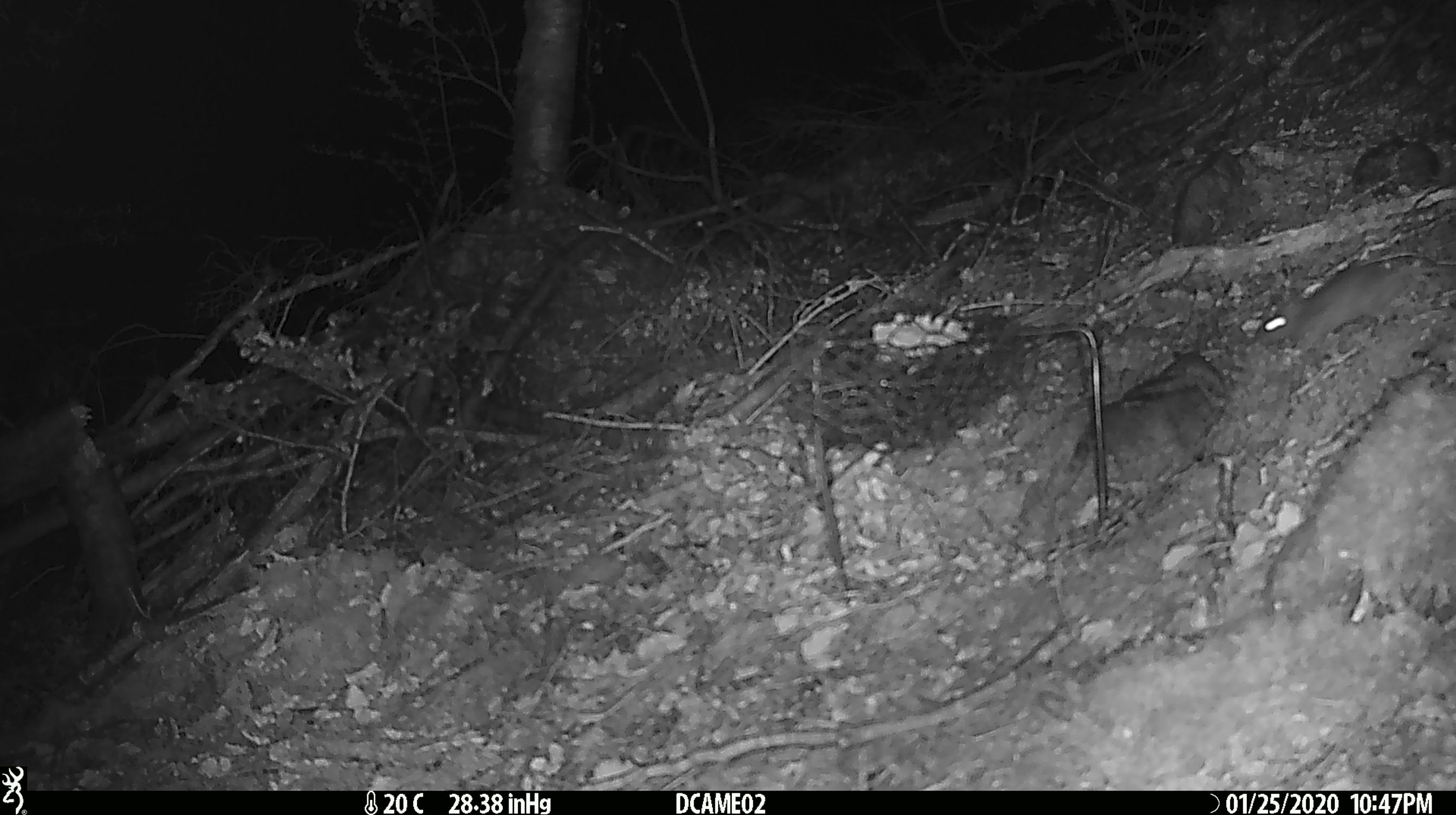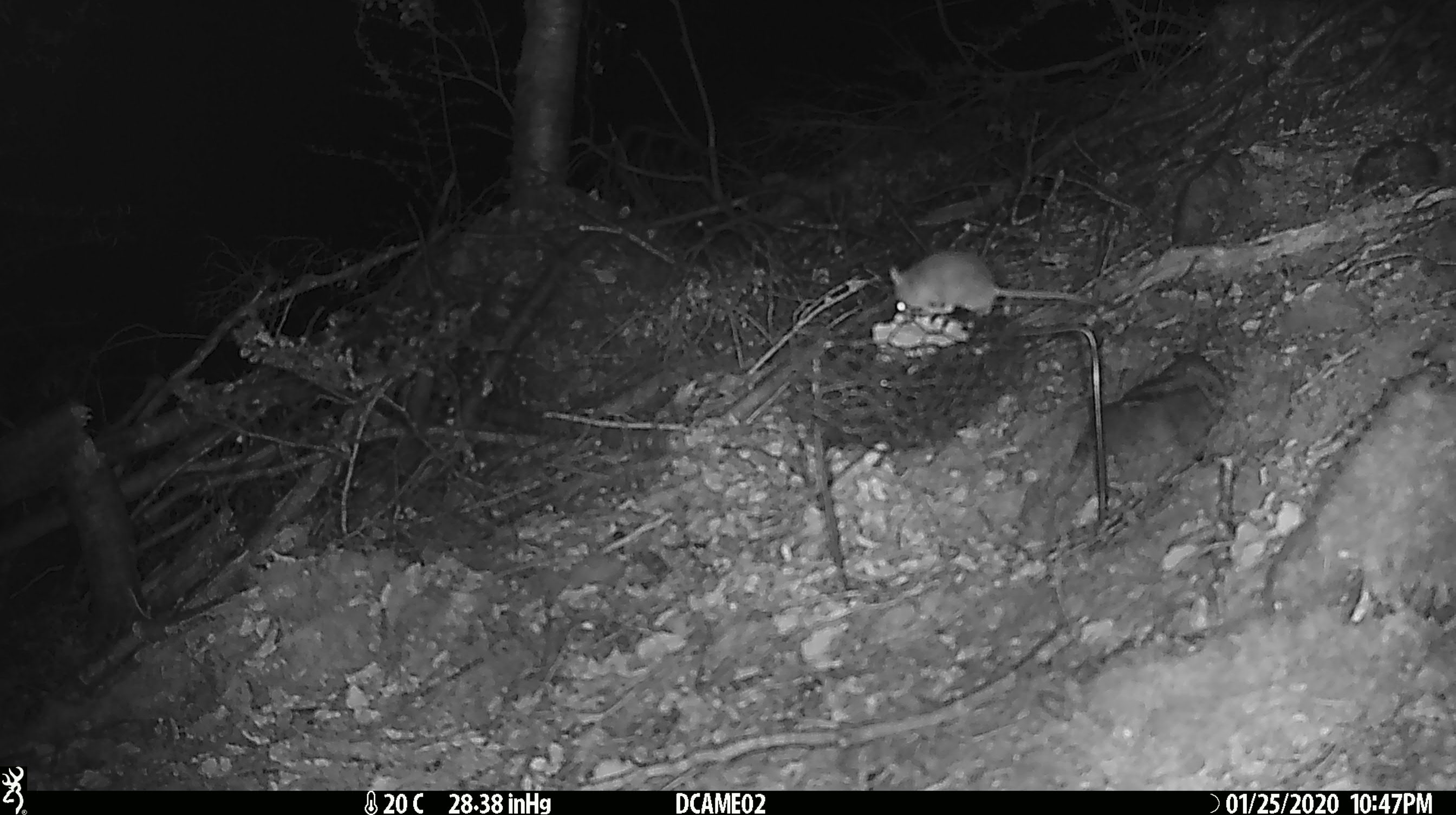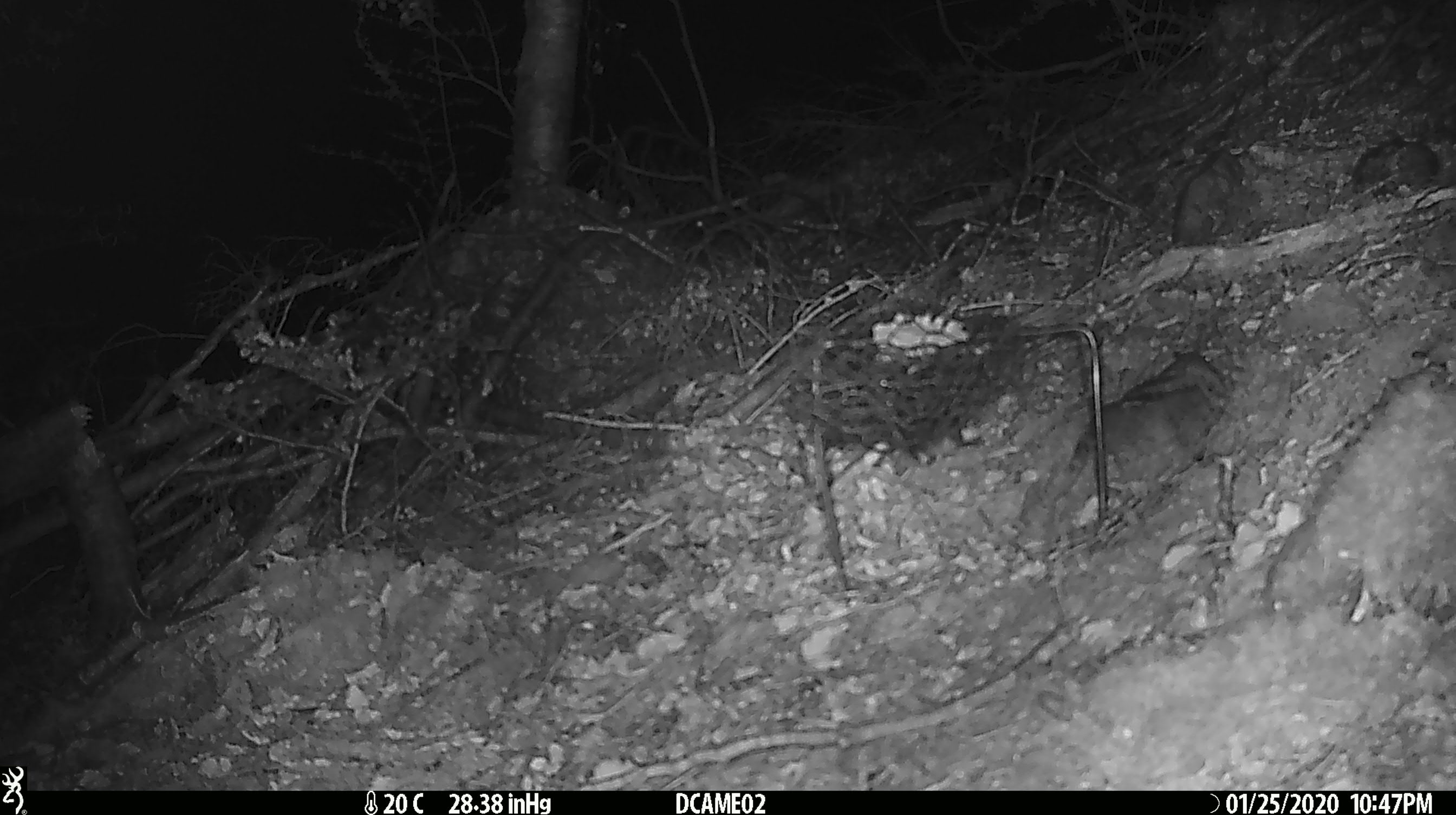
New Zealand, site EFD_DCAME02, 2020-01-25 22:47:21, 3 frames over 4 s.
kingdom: Animalia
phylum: Chordata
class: Mammalia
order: Rodentia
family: Muridae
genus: Mus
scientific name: Mus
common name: mouse